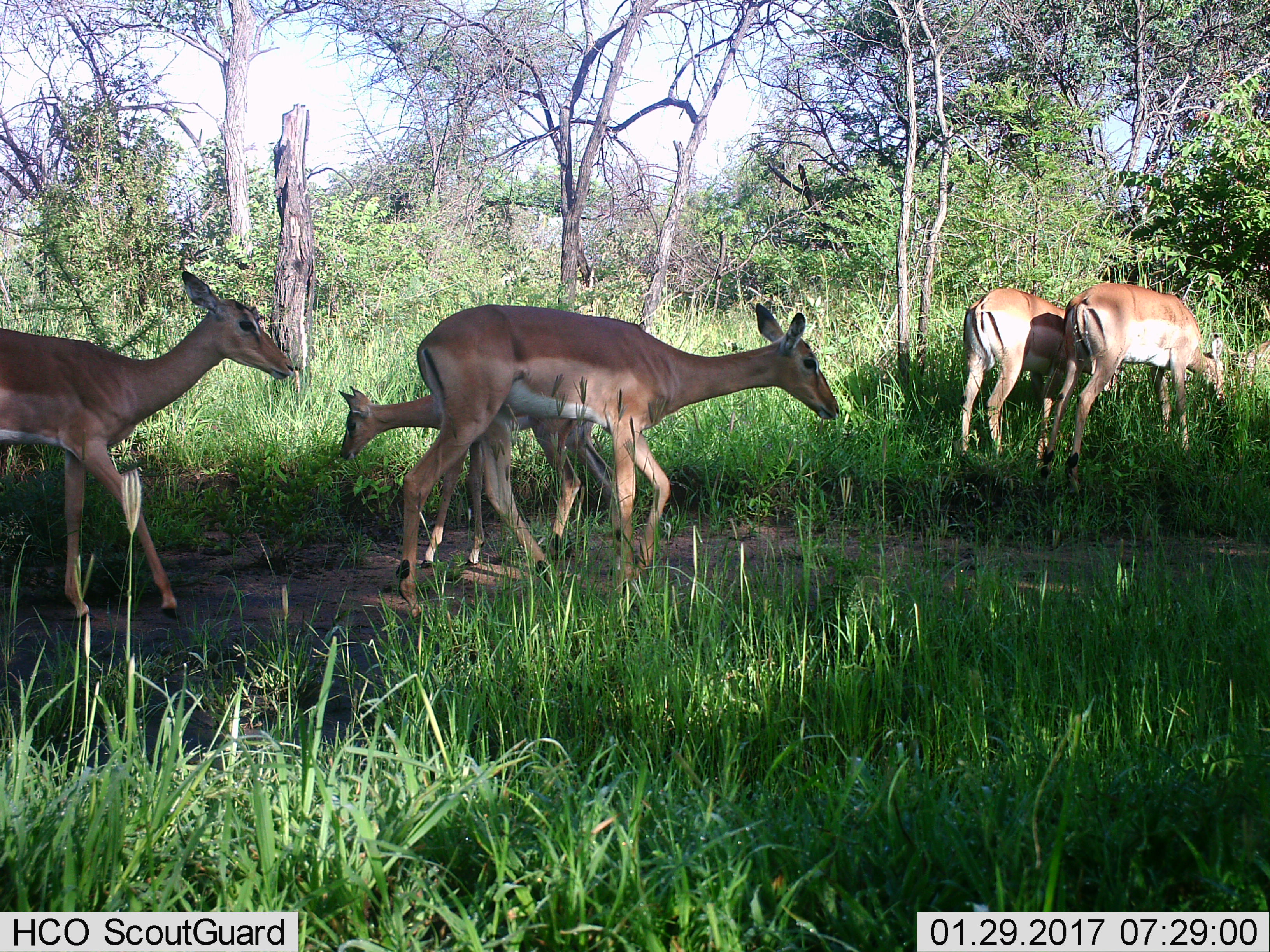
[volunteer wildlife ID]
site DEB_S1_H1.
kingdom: Animalia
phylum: Chordata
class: Mammalia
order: Artiodactyla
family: Bovidae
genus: Aepyceros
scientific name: Aepyceros melampus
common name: impala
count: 5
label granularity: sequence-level